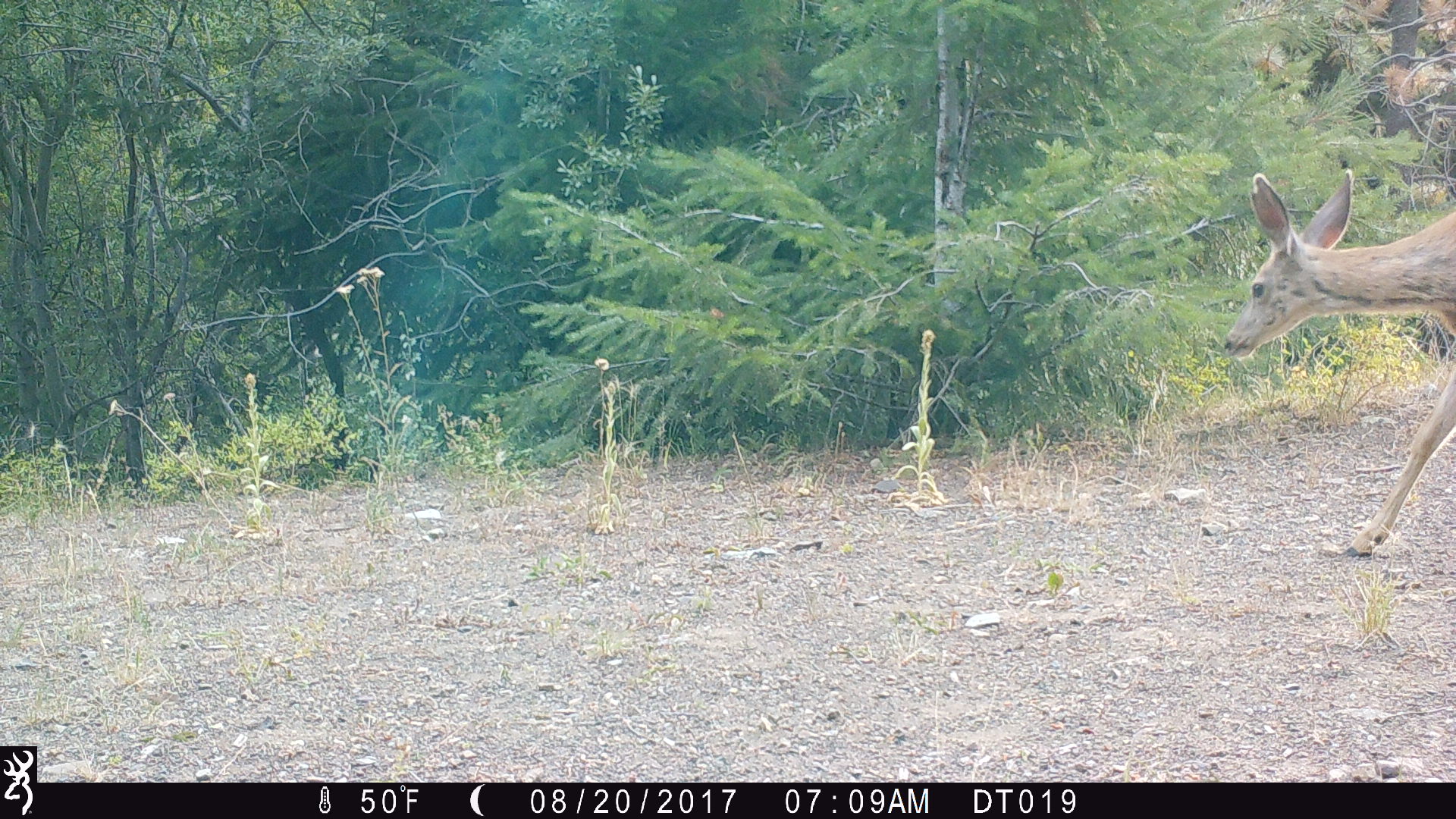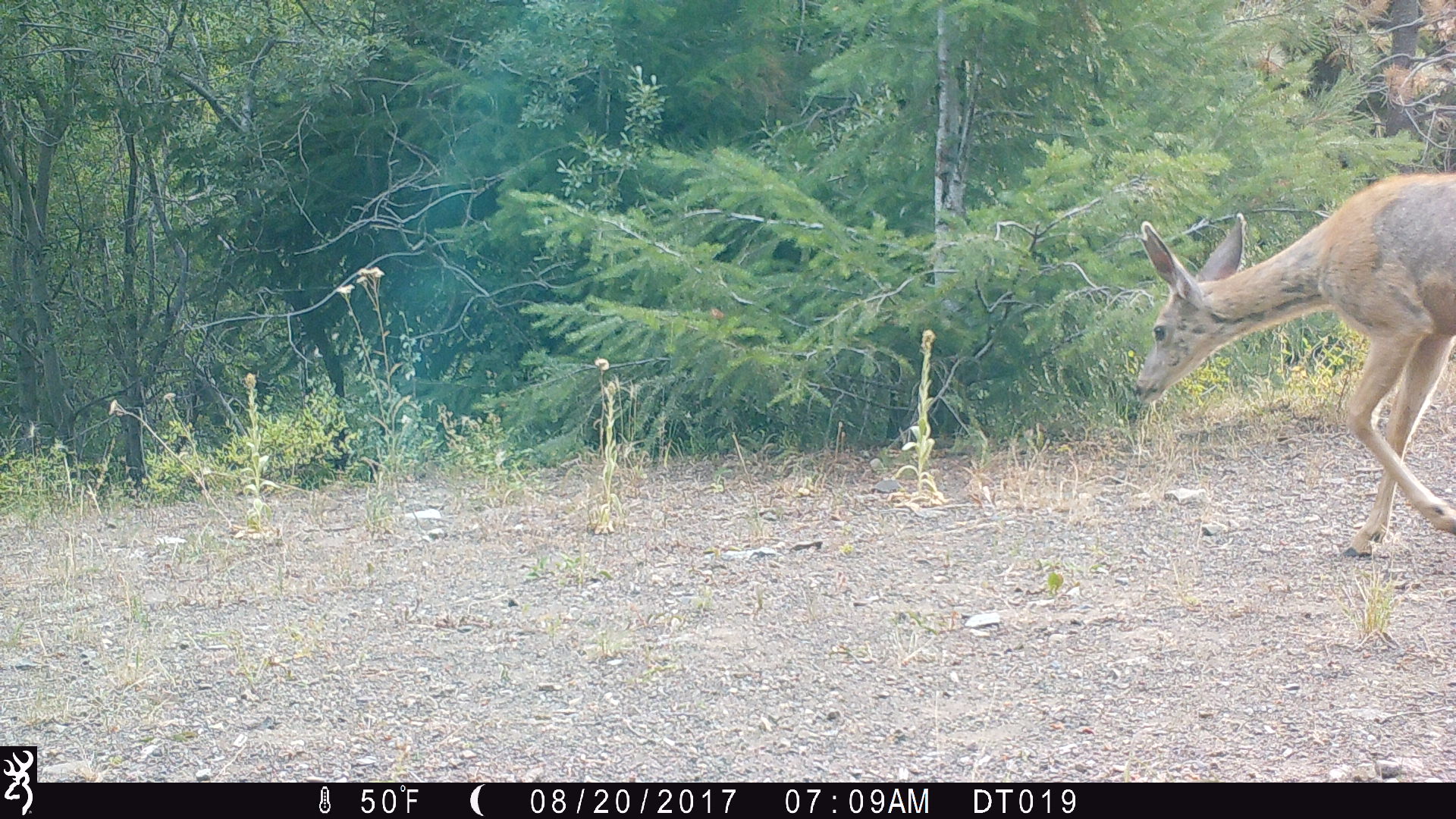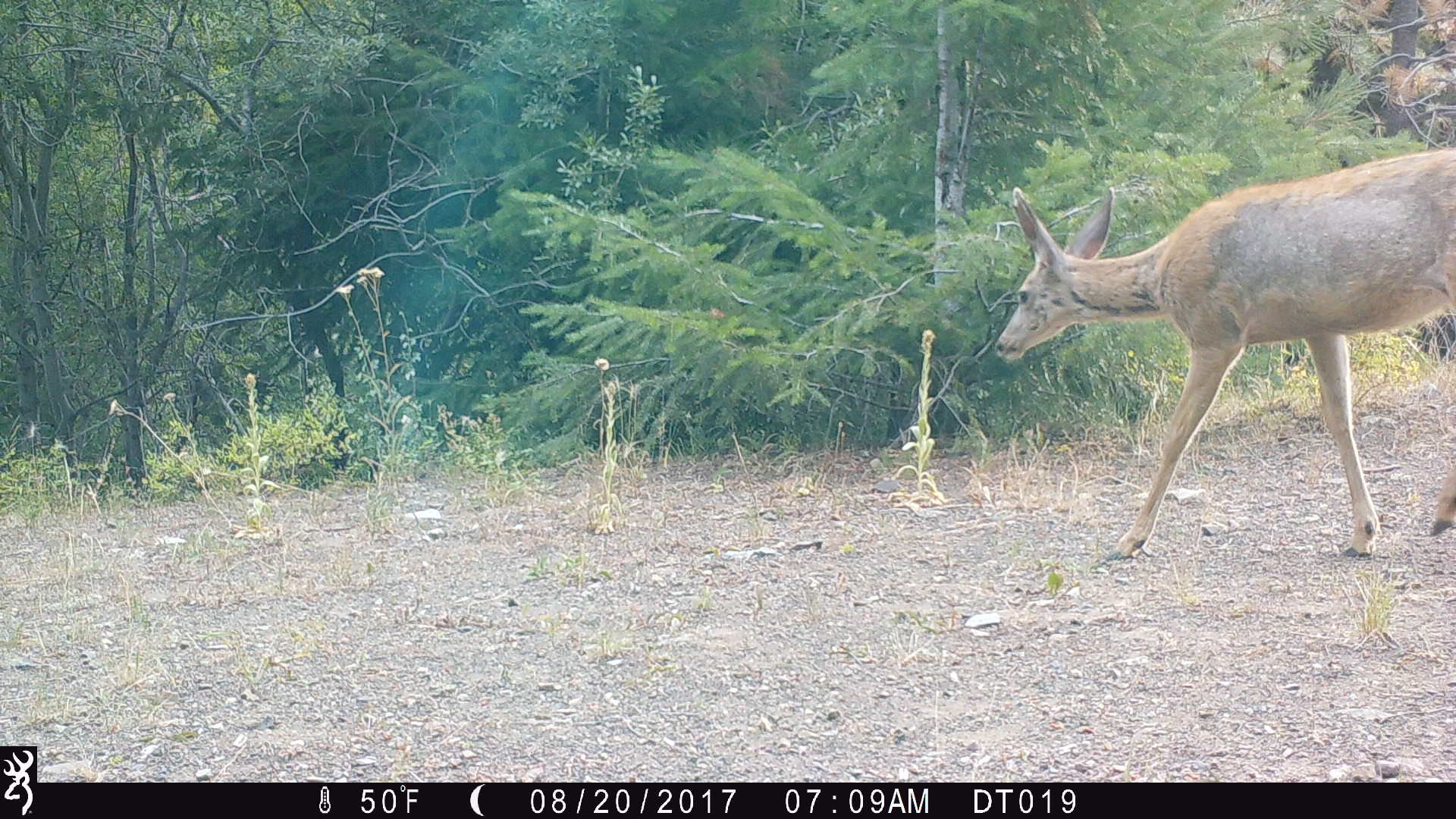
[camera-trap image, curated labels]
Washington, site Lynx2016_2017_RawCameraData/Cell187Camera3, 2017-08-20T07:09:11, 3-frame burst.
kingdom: Animalia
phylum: Chordata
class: Mammalia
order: Artiodactyla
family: Cervidae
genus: Odocoileus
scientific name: Odocoileus hemionus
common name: mule deer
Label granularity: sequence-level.